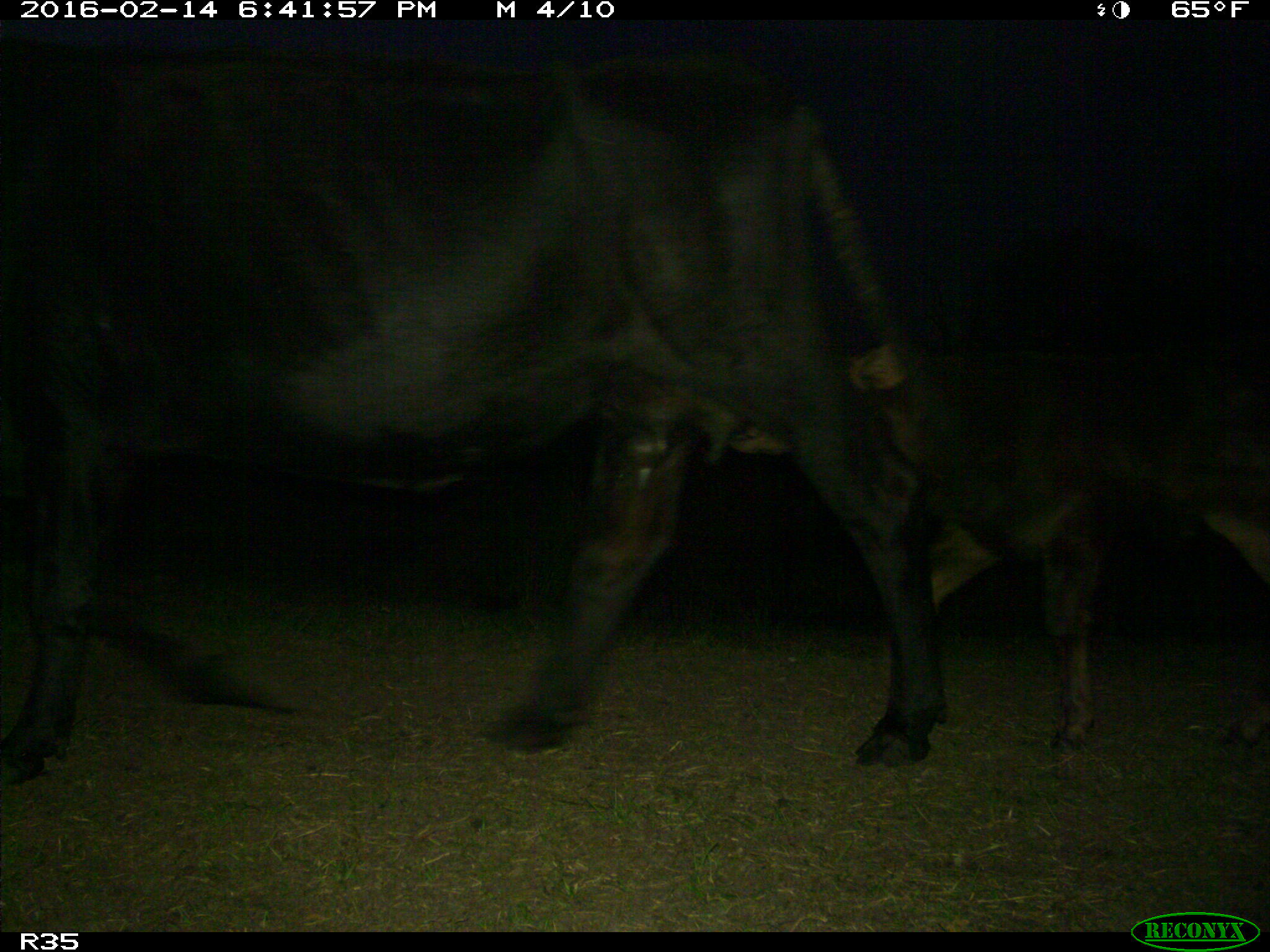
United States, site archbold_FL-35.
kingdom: Animalia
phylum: Chordata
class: Mammalia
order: Artiodactyla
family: Bovidae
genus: Bos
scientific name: Bos taurus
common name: domestic cow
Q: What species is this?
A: Bos taurus (domestic cow).